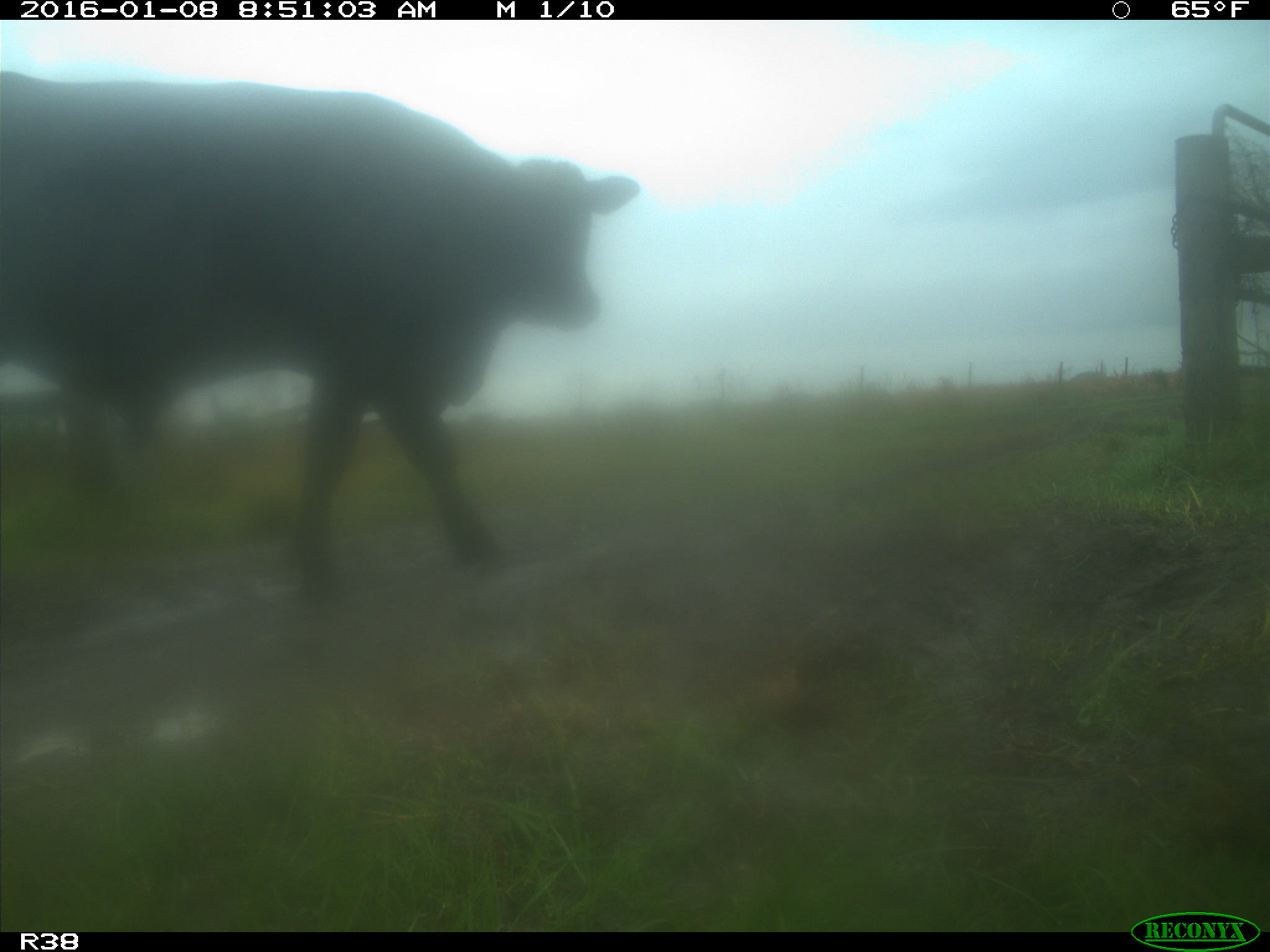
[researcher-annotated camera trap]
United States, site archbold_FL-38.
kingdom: Animalia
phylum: Chordata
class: Mammalia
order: Artiodactyla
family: Bovidae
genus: Bos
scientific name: Bos taurus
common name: domestic cow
Bos taurus (domestic cow).